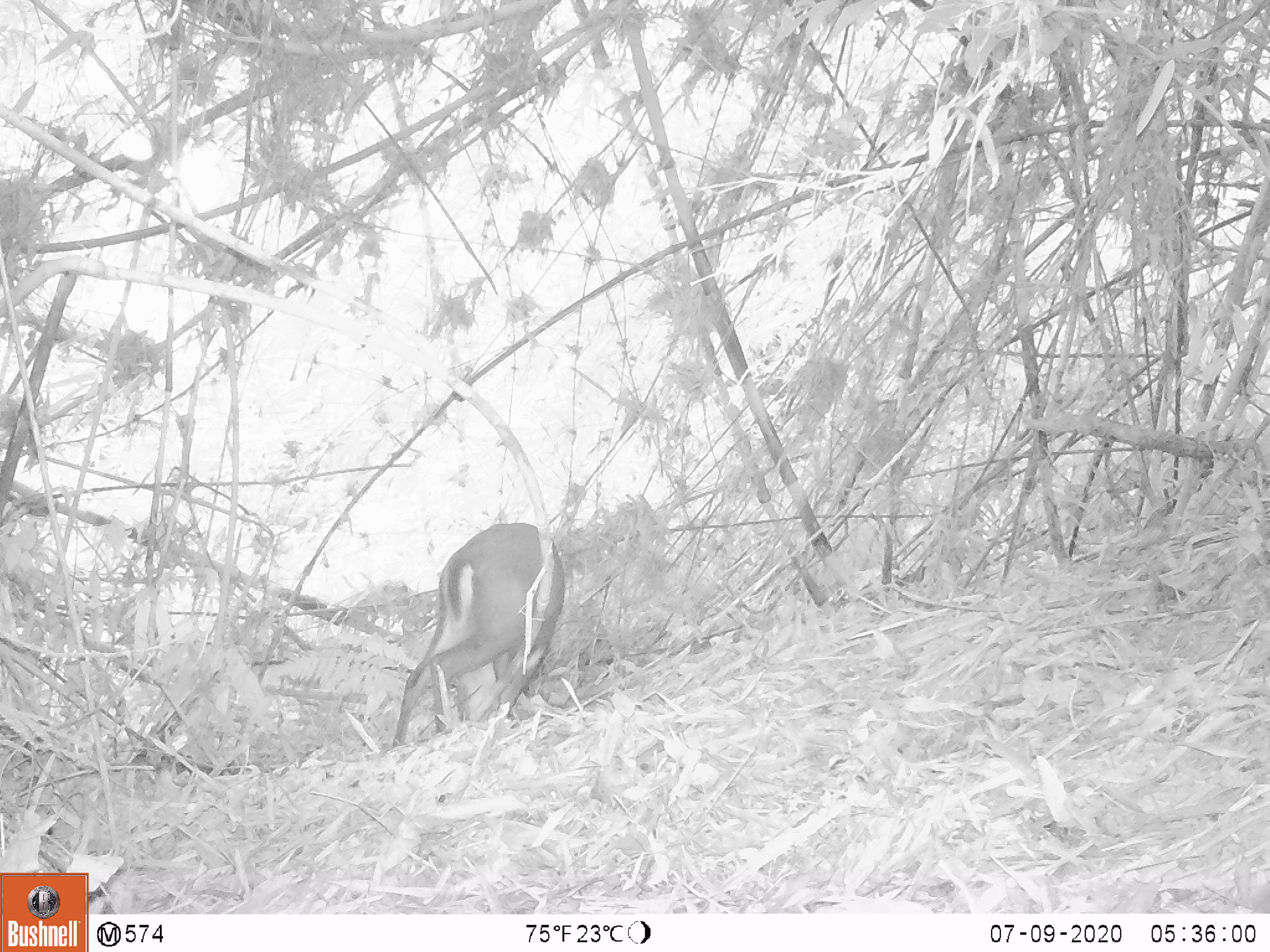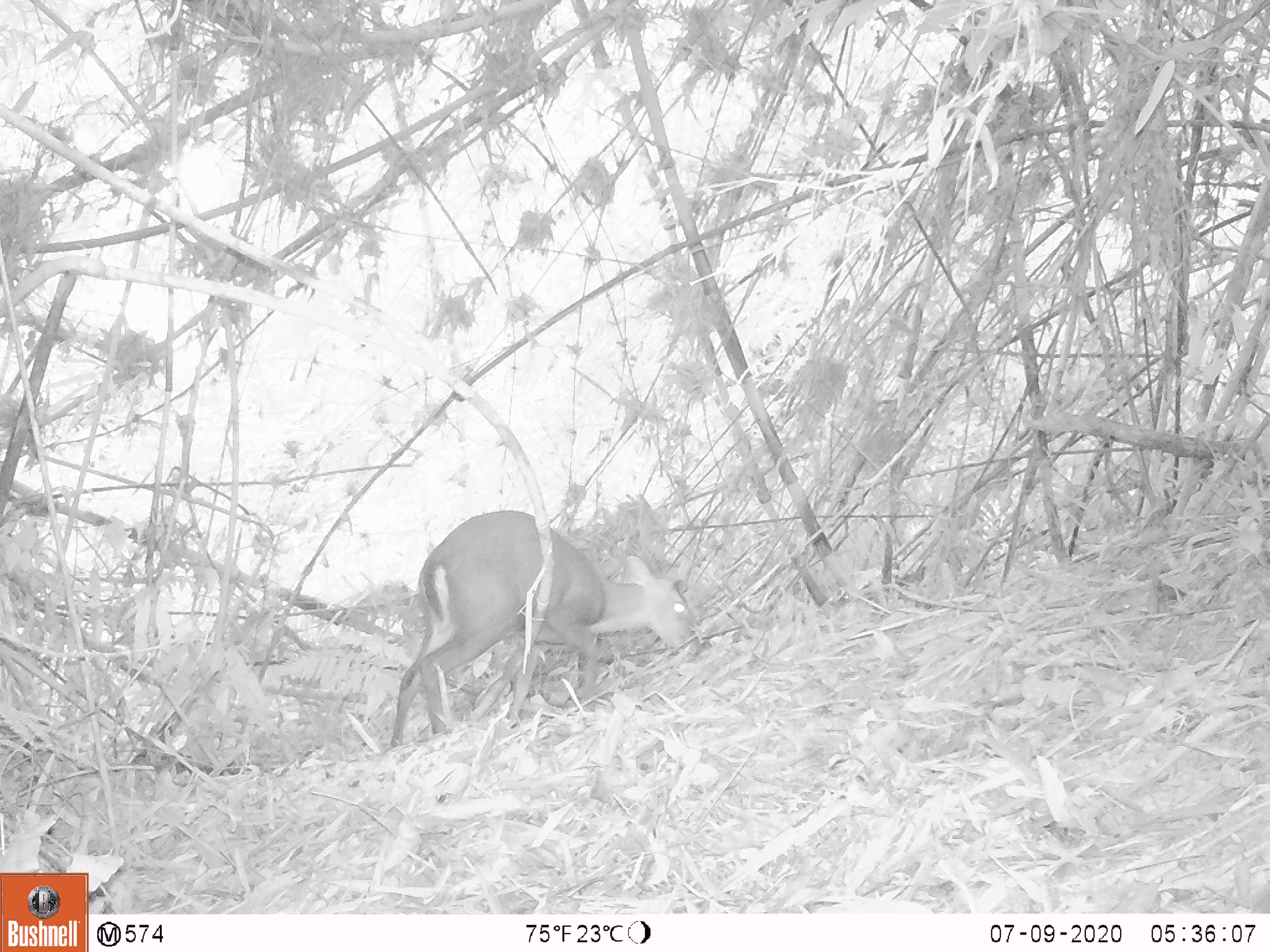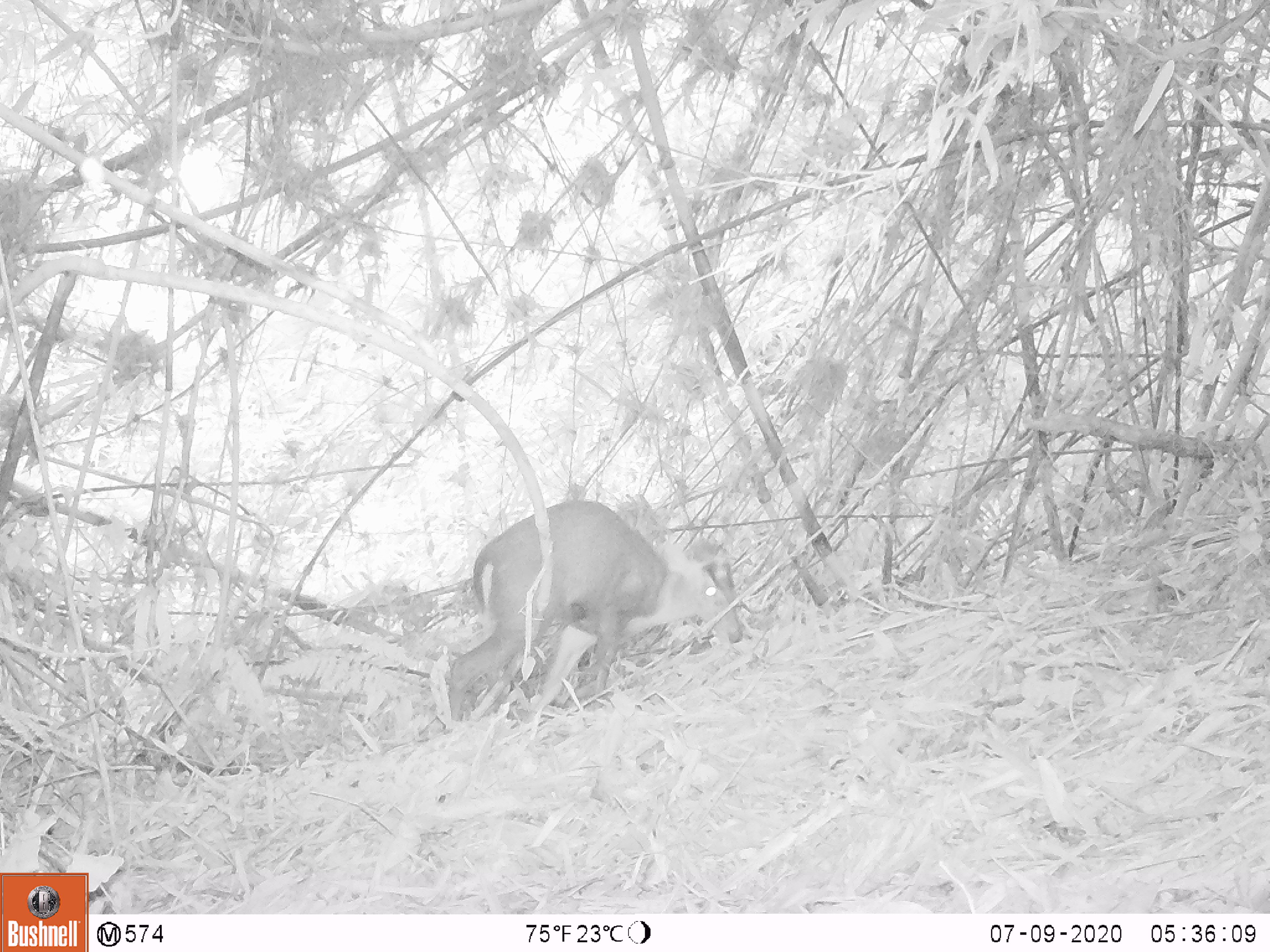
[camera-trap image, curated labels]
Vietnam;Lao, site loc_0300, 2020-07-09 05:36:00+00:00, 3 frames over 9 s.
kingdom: Animalia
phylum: Chordata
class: Mammalia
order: Artiodactyla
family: Cervidae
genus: Muntiacus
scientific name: Muntiacus rooseveltorum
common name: roosevelt's muntjac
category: roosevelts muntjac group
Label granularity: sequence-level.